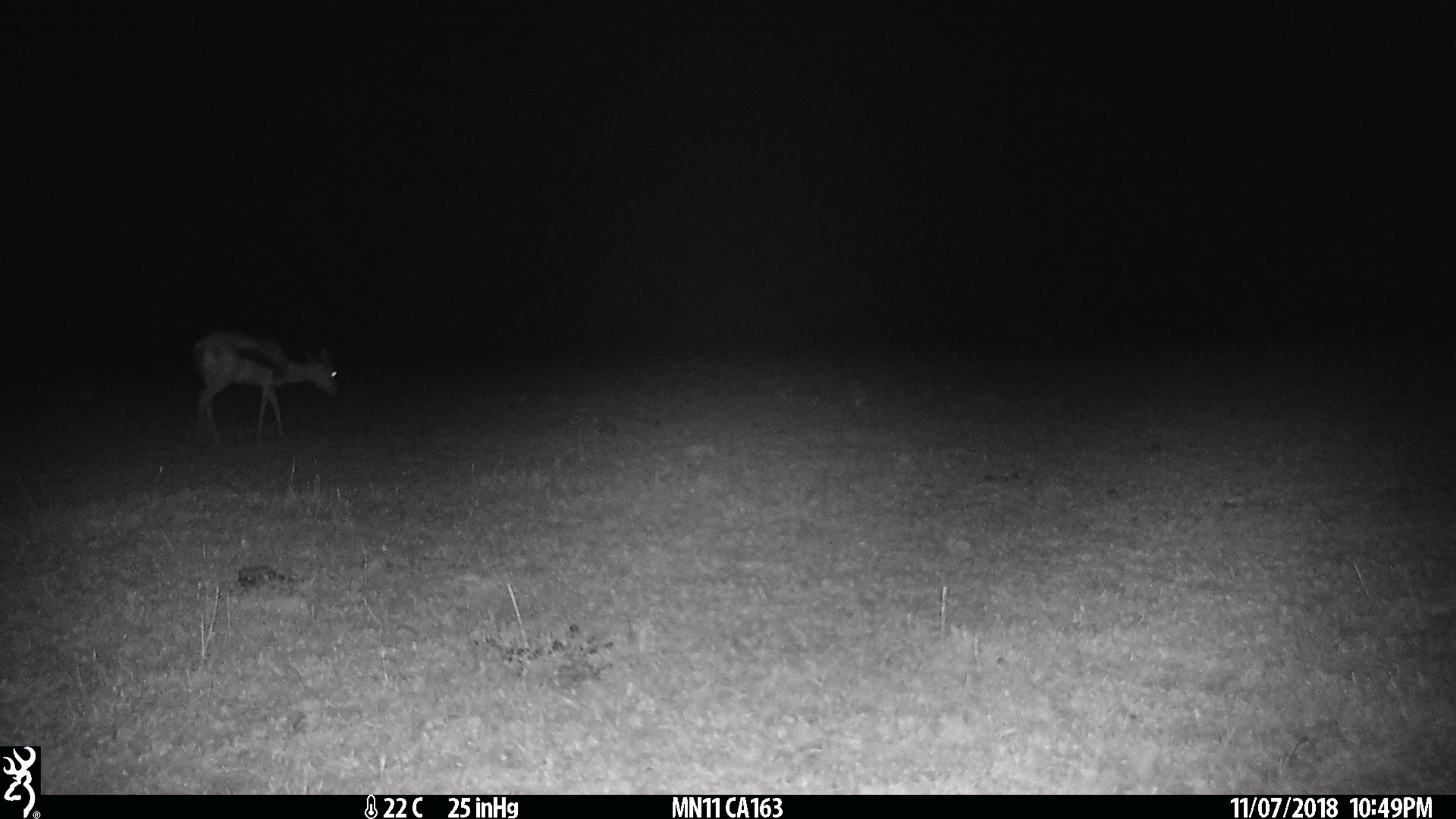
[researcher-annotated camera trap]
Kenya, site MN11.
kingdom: Animalia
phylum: Chordata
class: Mammalia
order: Artiodactyla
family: Bovidae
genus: Eudorcas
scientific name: Eudorcas thomsonii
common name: thomon's gazelle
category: gazelle thomsons